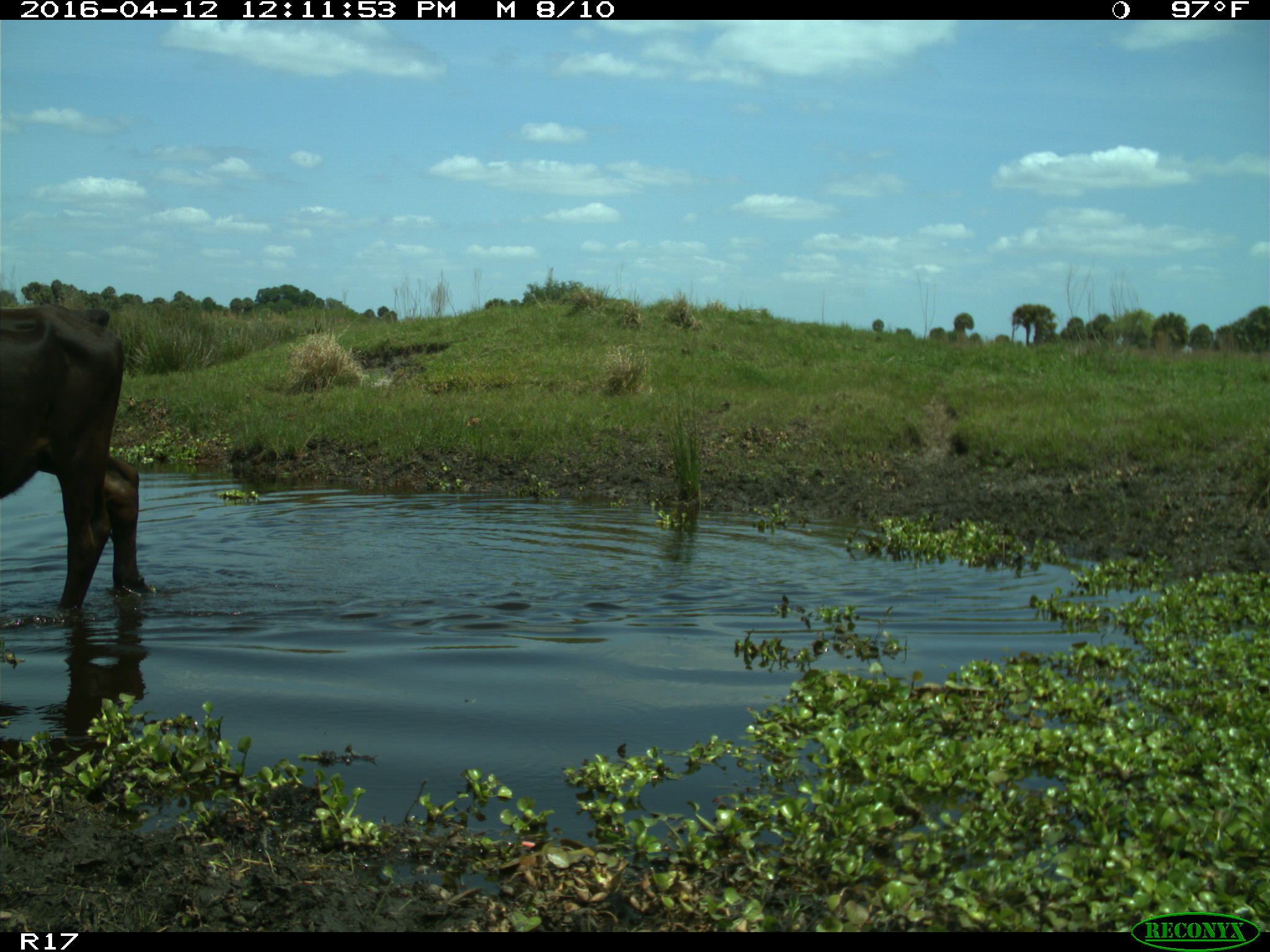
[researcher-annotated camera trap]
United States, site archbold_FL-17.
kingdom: Animalia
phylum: Chordata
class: Mammalia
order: Artiodactyla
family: Bovidae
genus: Bos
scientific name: Bos taurus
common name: domestic cow